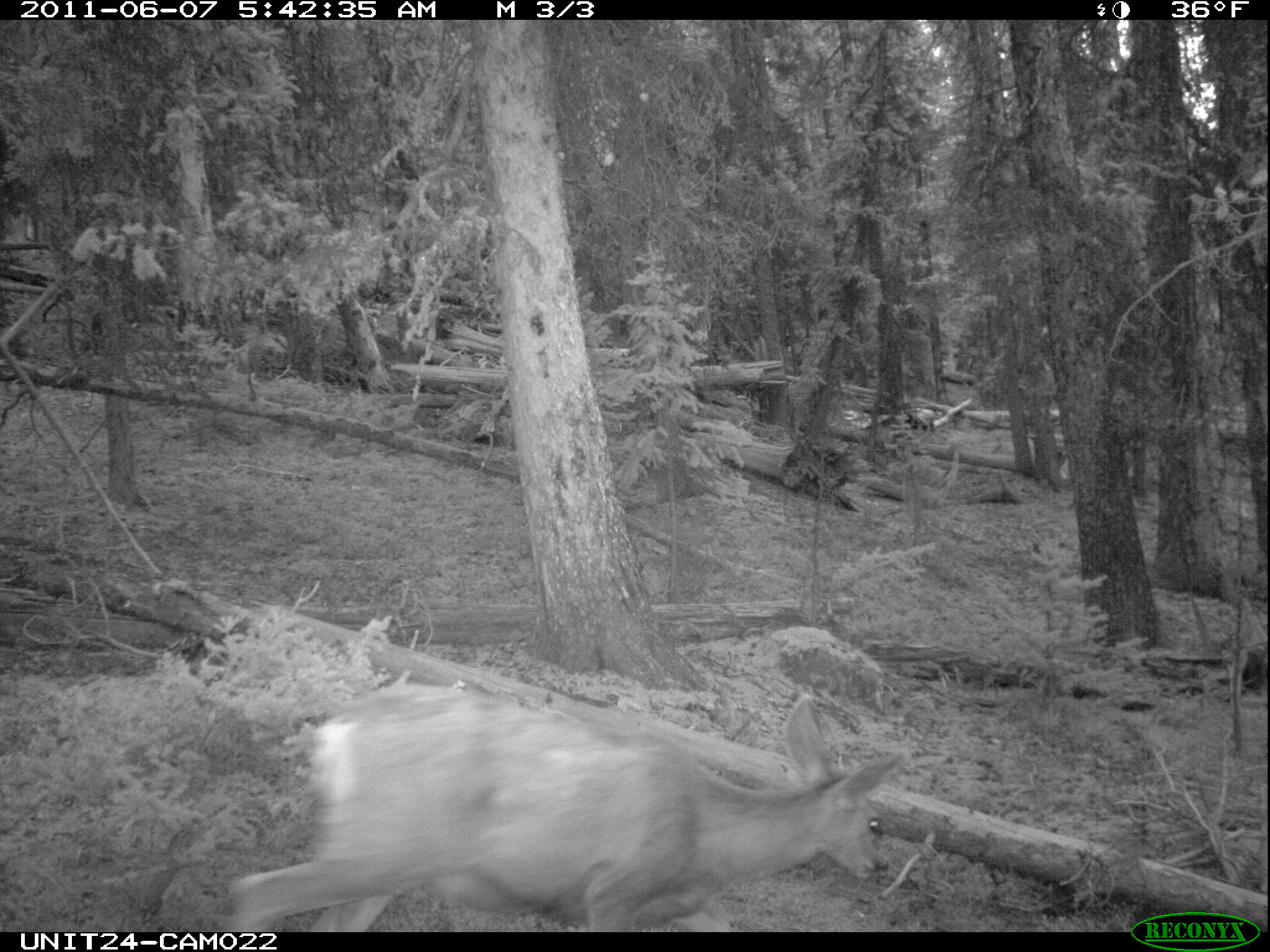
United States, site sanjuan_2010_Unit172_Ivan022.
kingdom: Animalia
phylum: Chordata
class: Mammalia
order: Artiodactyla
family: Cervidae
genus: Odocoileus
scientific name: Odocoileus hemionus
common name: mule deer